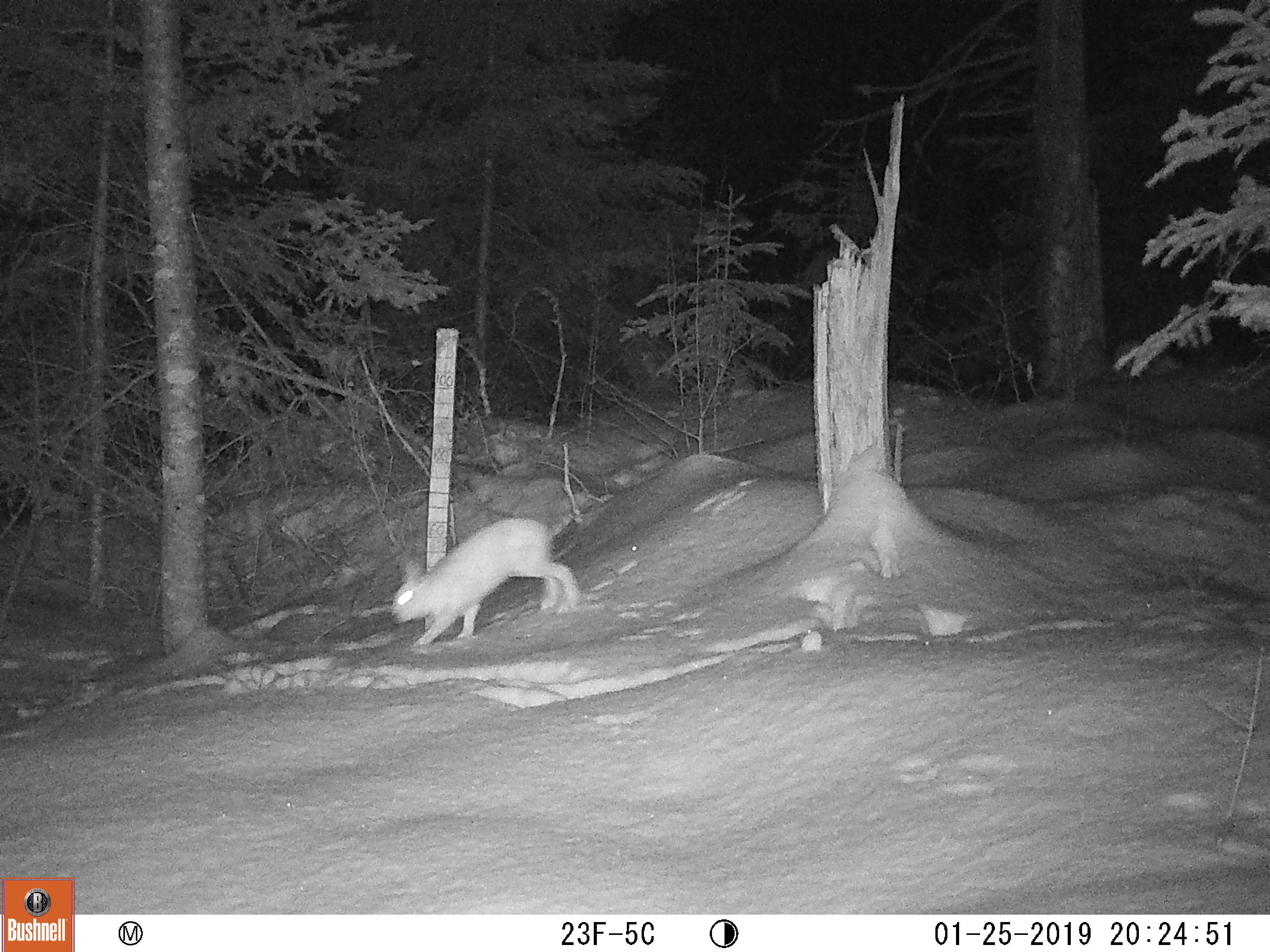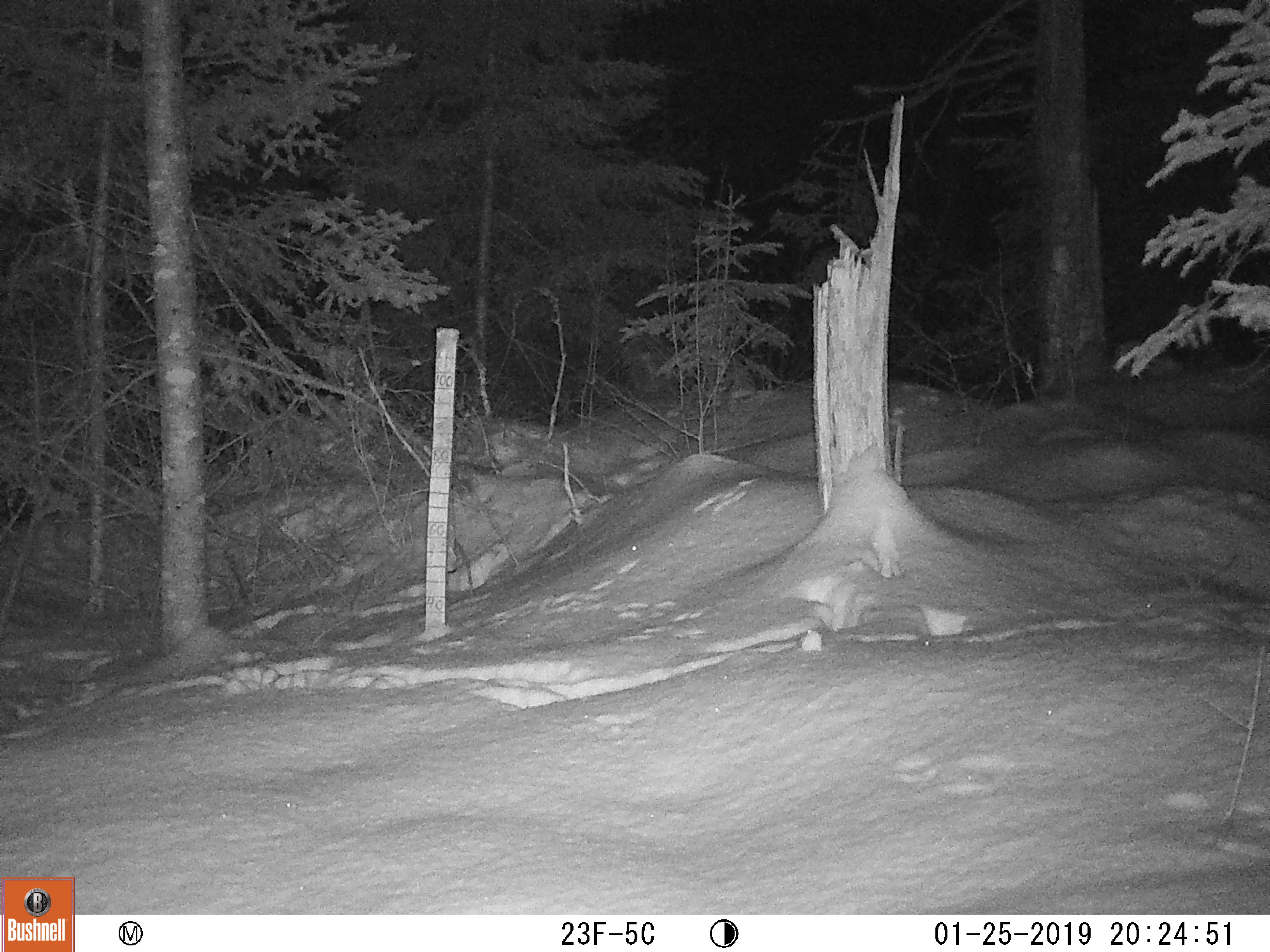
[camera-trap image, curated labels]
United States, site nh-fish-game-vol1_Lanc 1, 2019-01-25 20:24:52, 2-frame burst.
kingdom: Animalia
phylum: Chordata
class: Mammalia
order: Lagomorpha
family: Leporidae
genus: Lepus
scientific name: Lepus americanus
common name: snowshoe hare